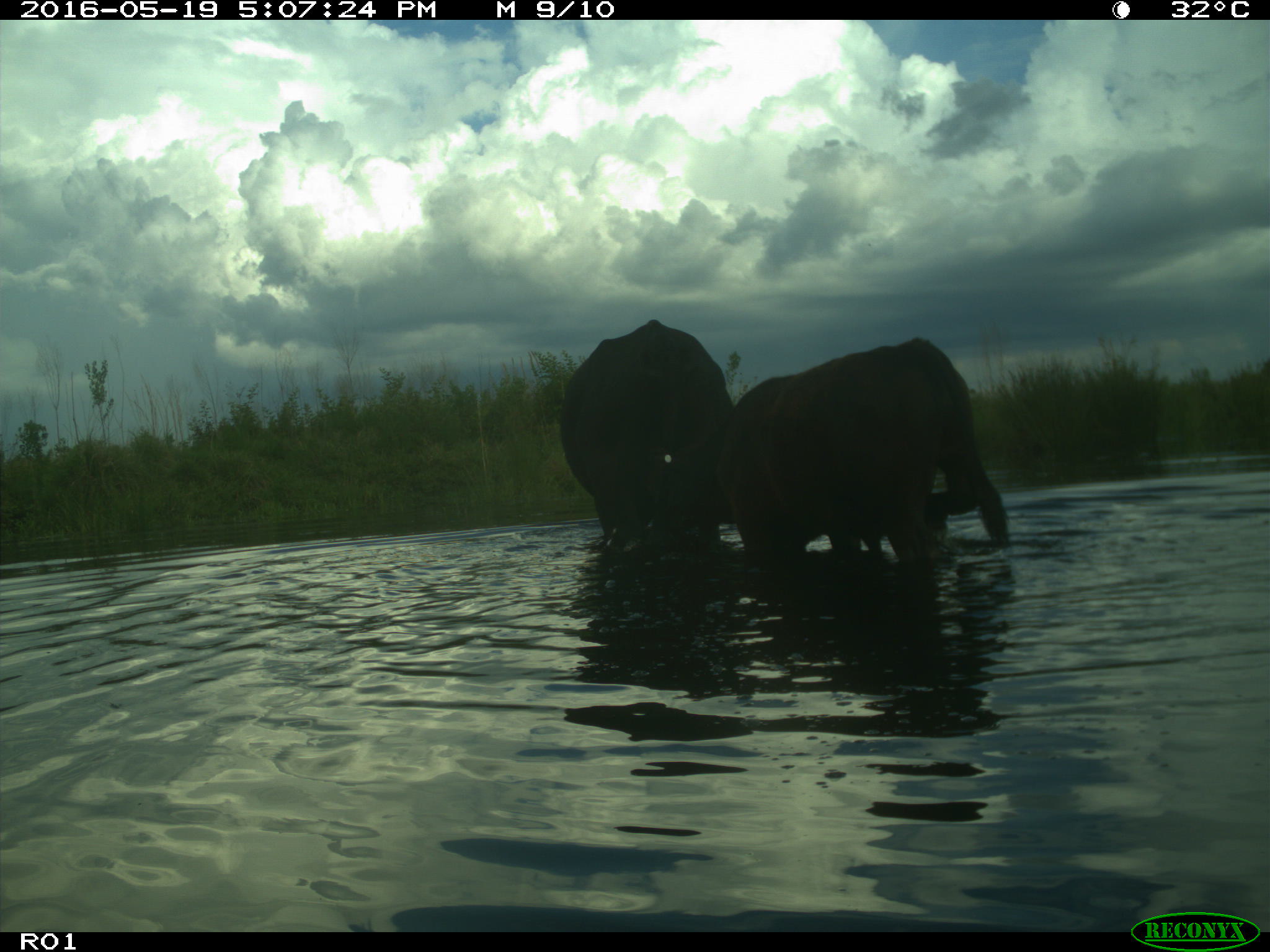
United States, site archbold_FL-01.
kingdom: Animalia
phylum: Chordata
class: Mammalia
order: Artiodactyla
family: Bovidae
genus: Bos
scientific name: Bos taurus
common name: domestic cow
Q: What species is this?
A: Bos taurus (domestic cow).